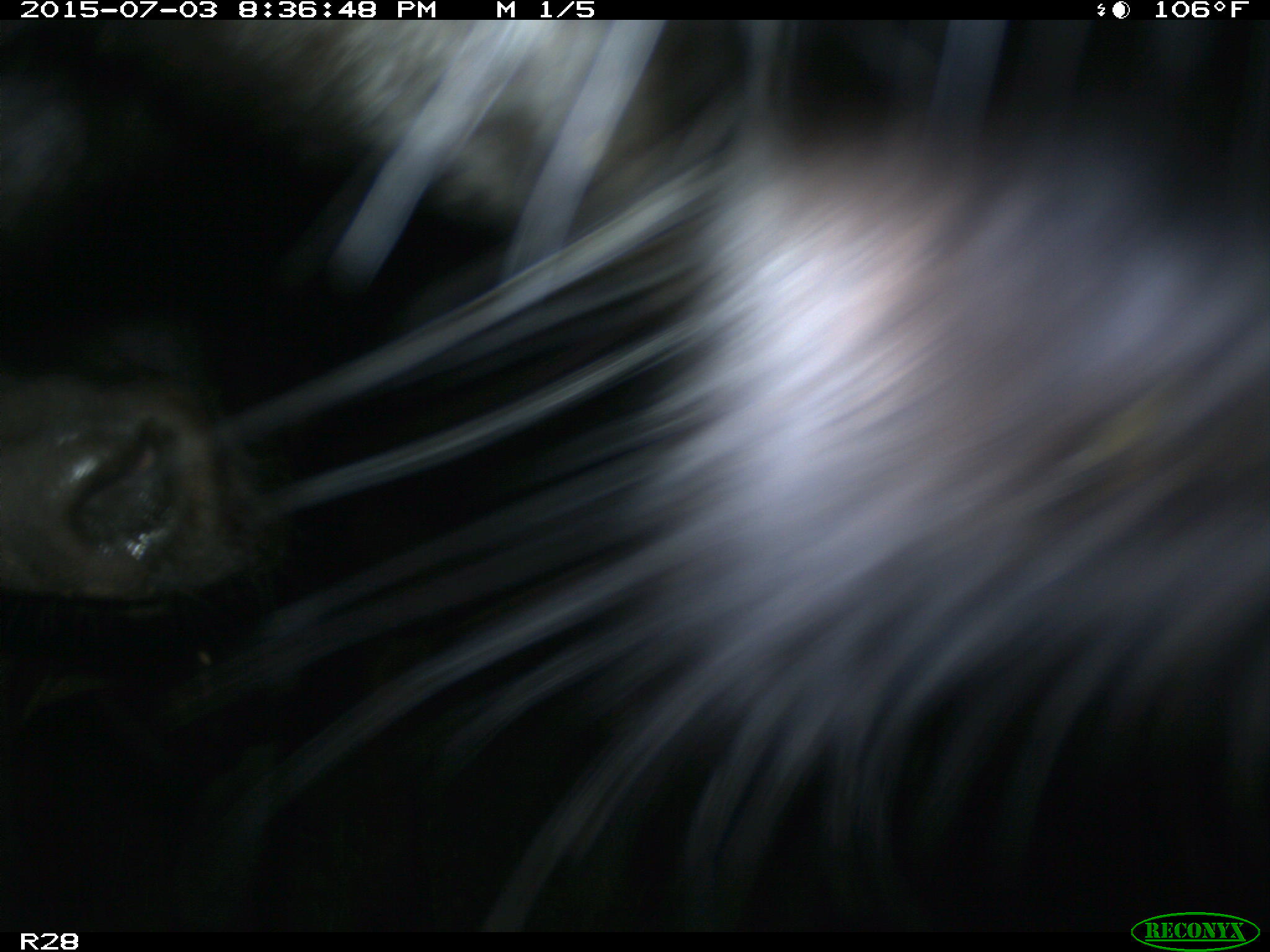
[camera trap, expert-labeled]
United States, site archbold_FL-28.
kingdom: Animalia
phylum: Chordata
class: Mammalia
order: Artiodactyla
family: Bovidae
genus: Bos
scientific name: Bos taurus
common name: domestic cow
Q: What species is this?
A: Bos taurus (domestic cow).